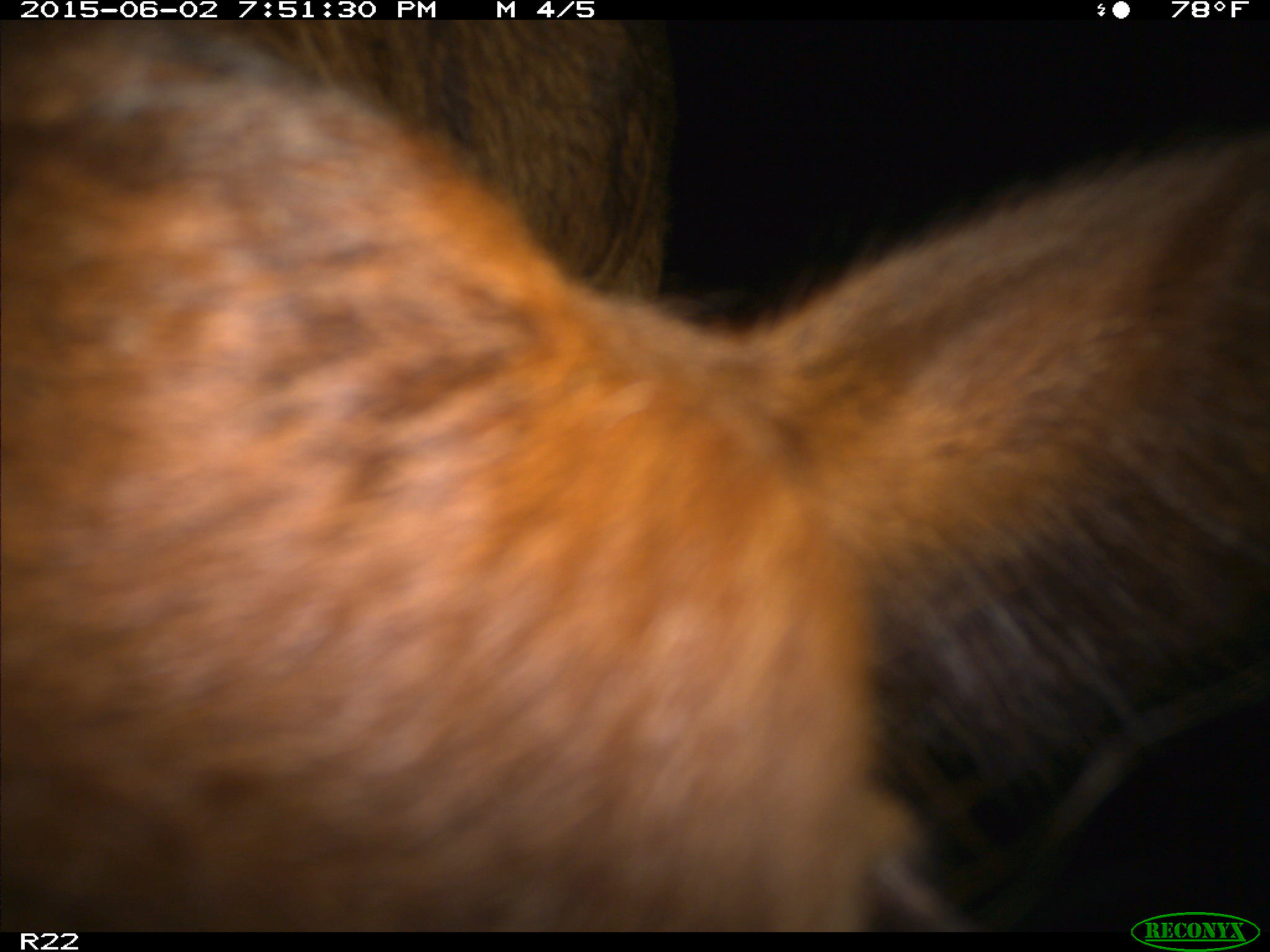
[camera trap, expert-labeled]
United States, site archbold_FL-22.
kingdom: Animalia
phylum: Chordata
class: Mammalia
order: Artiodactyla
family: Bovidae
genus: Bos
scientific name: Bos taurus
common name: domestic cow